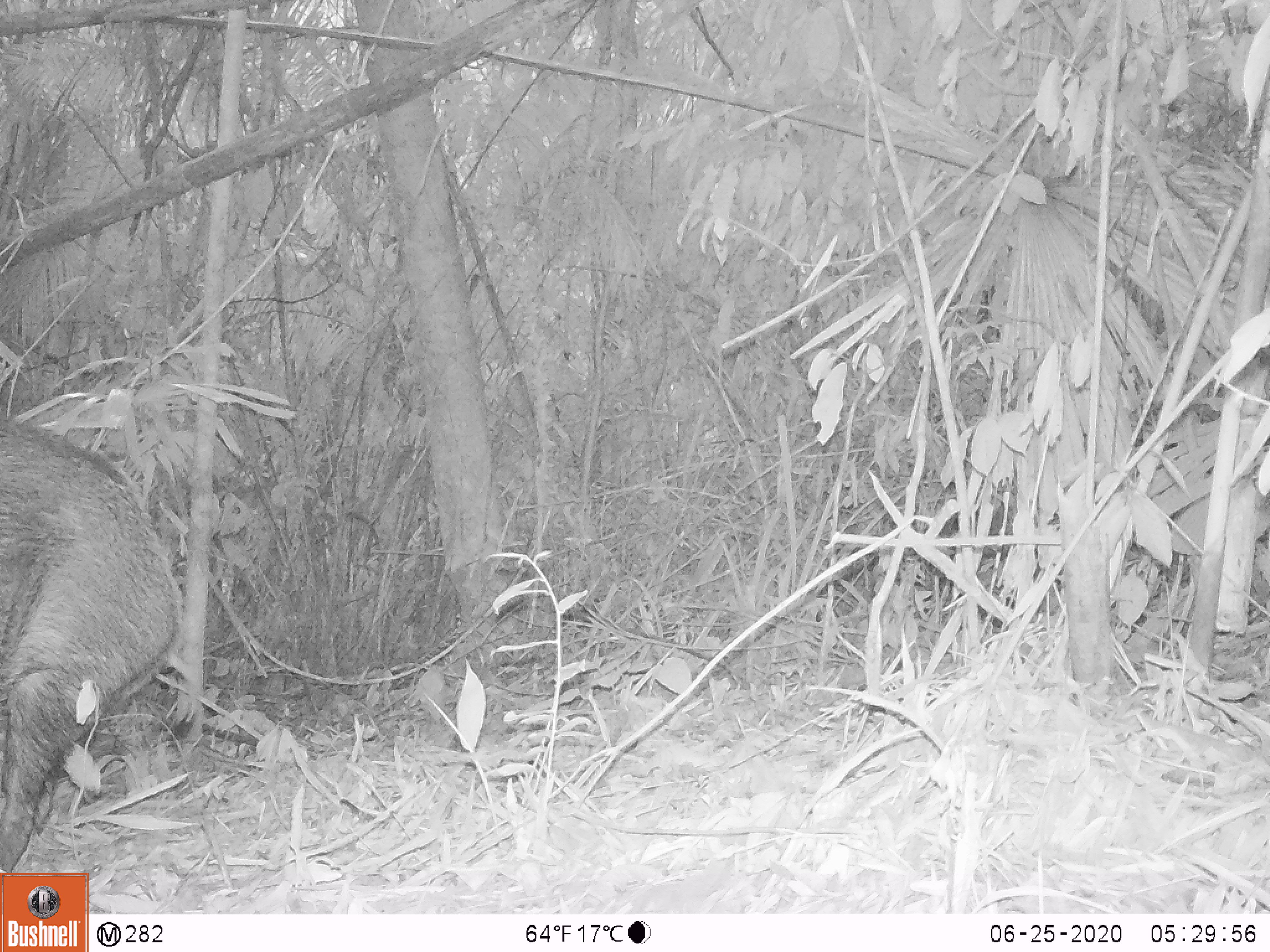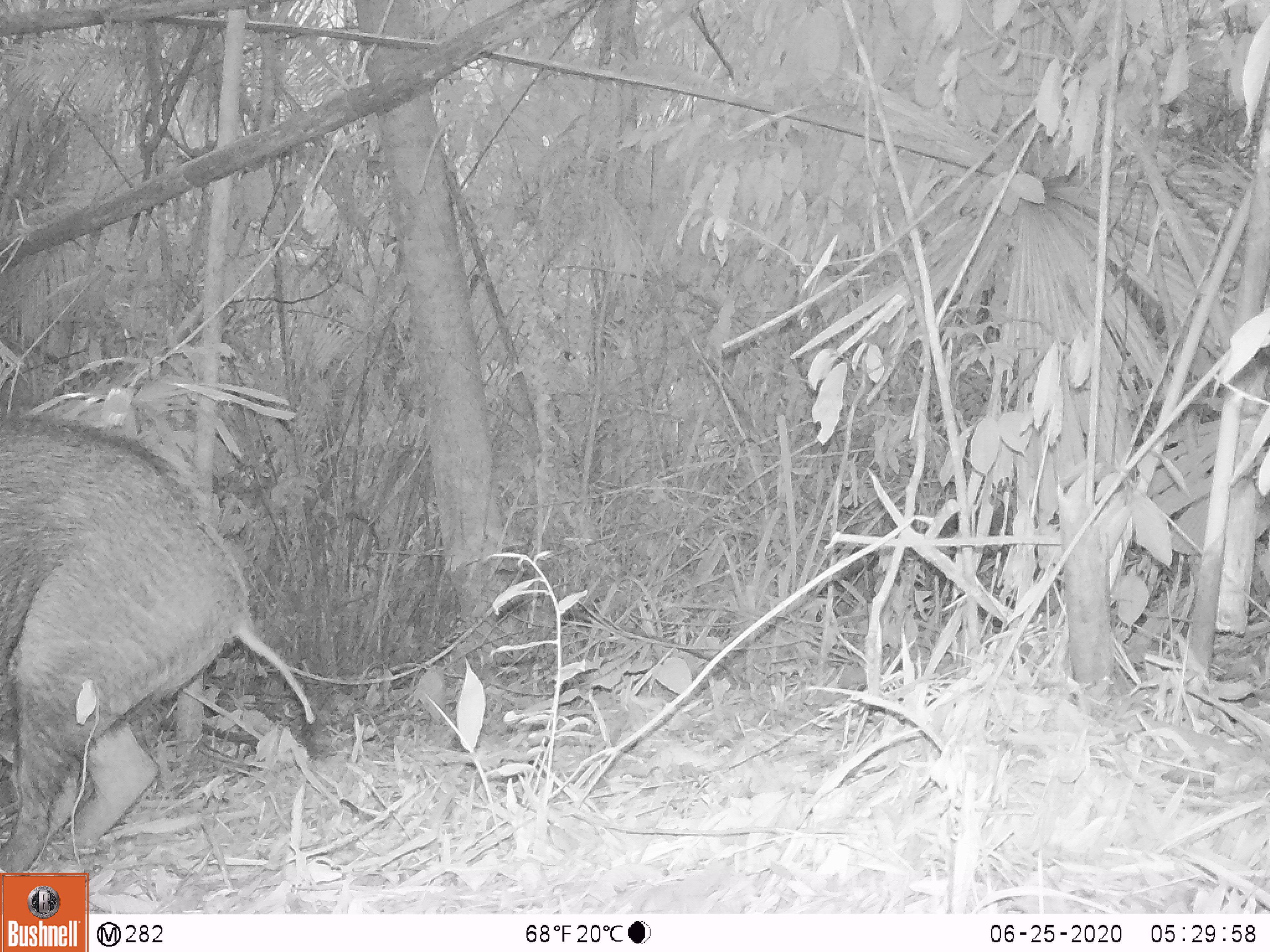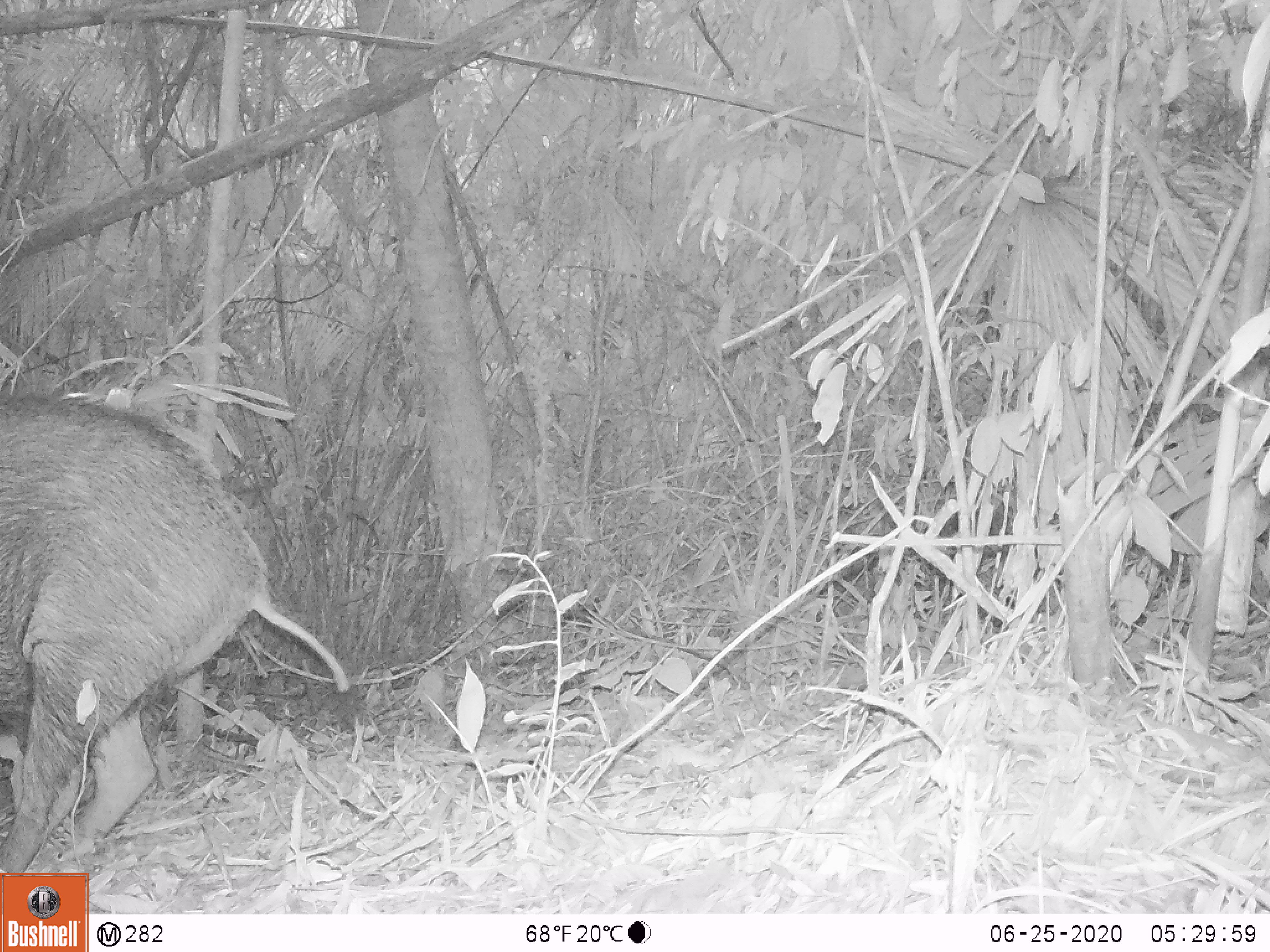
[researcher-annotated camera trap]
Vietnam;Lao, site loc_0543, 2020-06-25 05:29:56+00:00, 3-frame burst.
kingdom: Animalia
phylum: Chordata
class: Mammalia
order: Artiodactyla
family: Suidae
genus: Sus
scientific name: Sus scrofa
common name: eurasian wild pig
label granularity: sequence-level